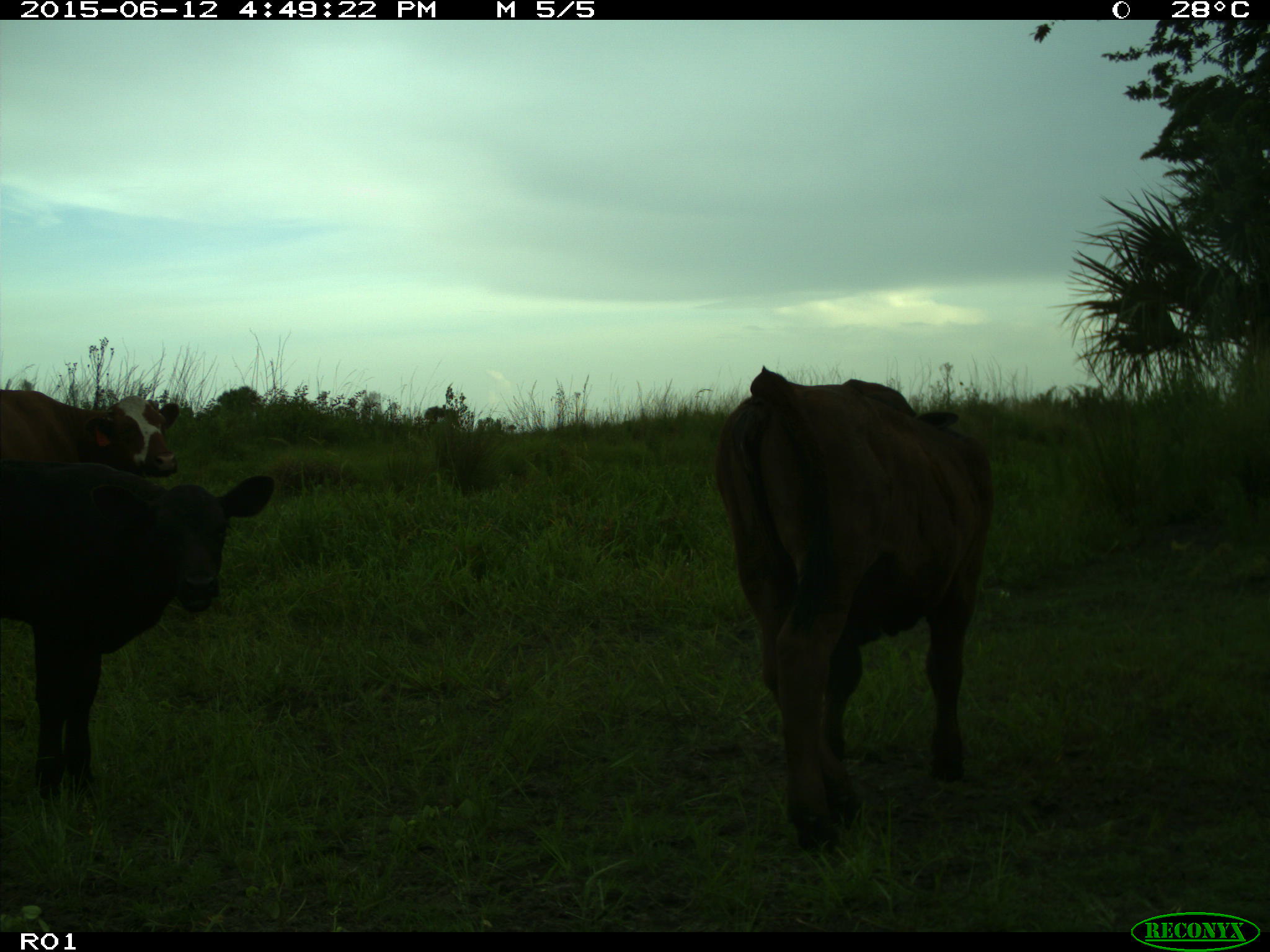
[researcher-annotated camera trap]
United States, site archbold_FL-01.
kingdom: Animalia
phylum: Chordata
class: Mammalia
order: Artiodactyla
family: Bovidae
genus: Bos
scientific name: Bos taurus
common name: domestic cow